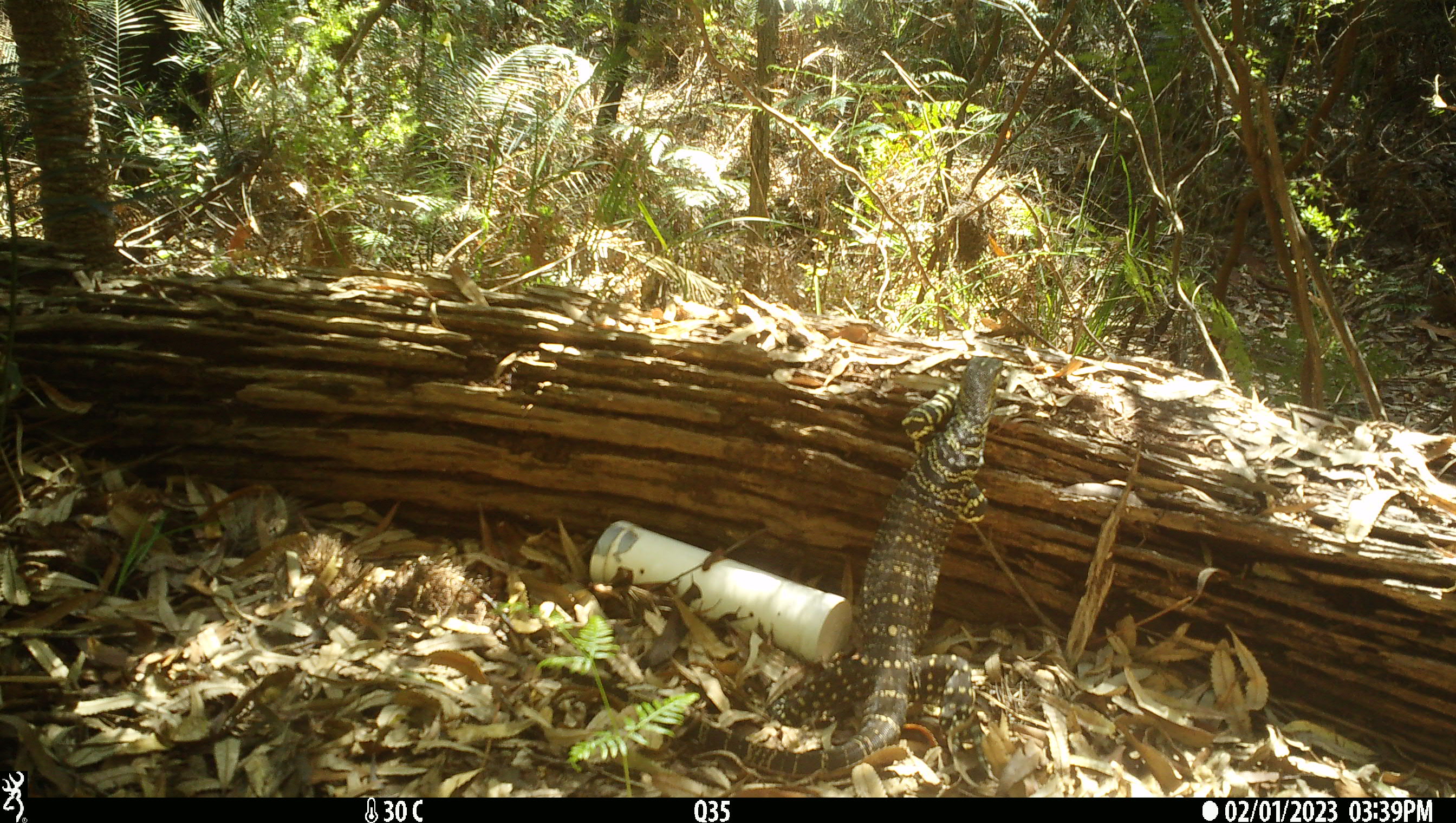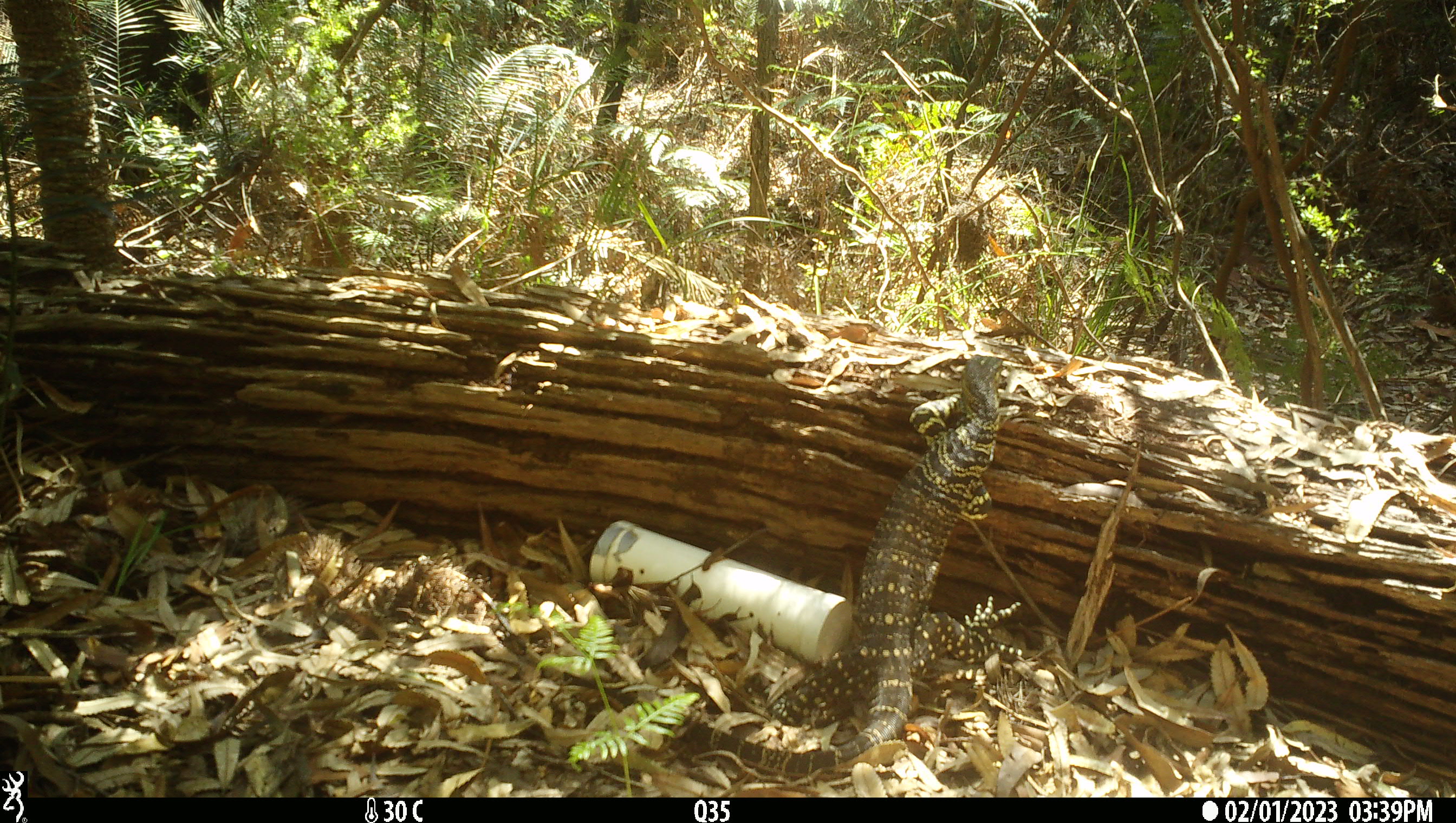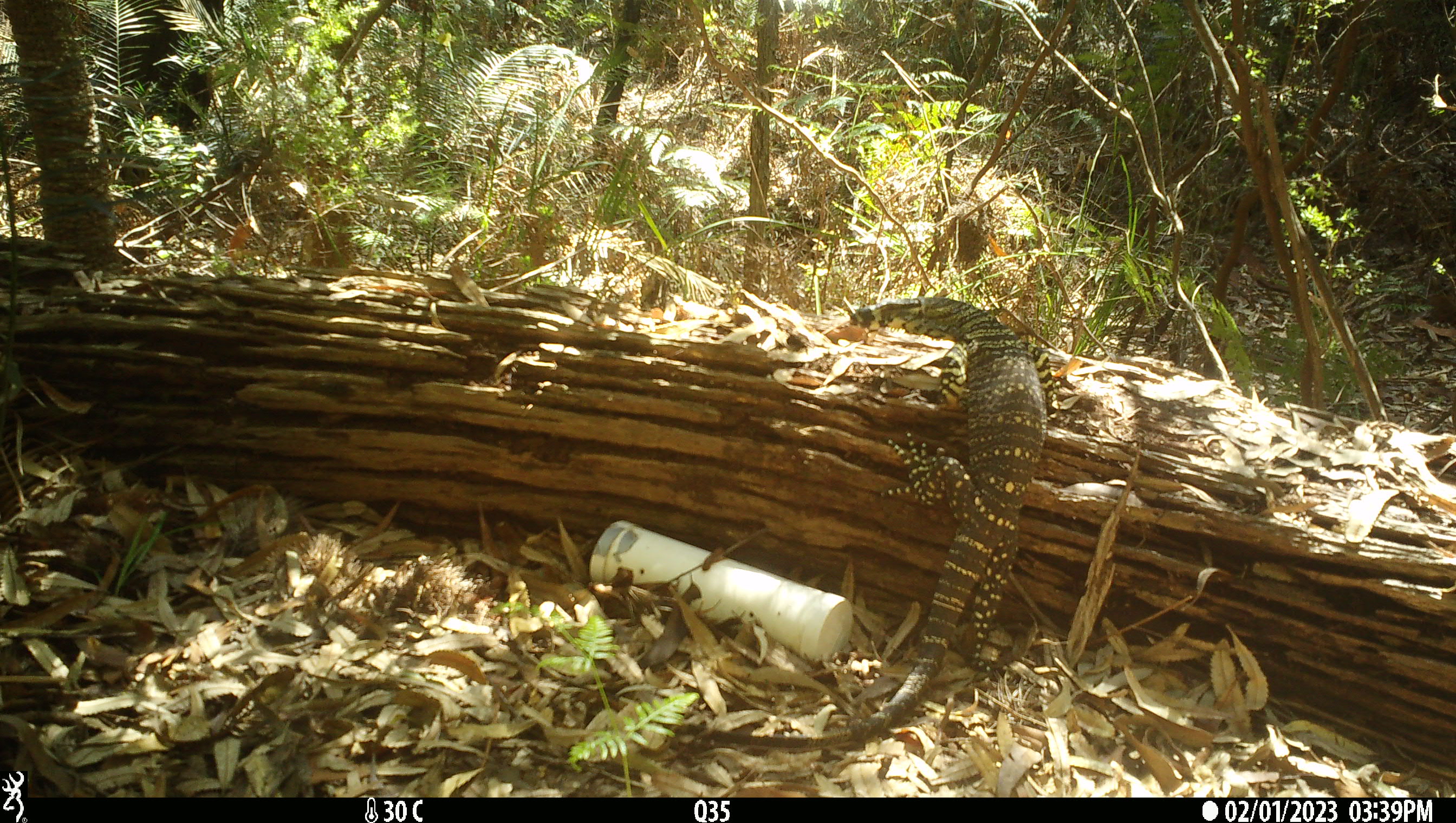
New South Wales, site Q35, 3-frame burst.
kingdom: Animalia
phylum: Chordata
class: Reptilia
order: Squamata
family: Varanidae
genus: Varanus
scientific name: Varanus varius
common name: lace monitor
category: goanna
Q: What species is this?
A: Goanna (lace monitor) (Varanus varius).